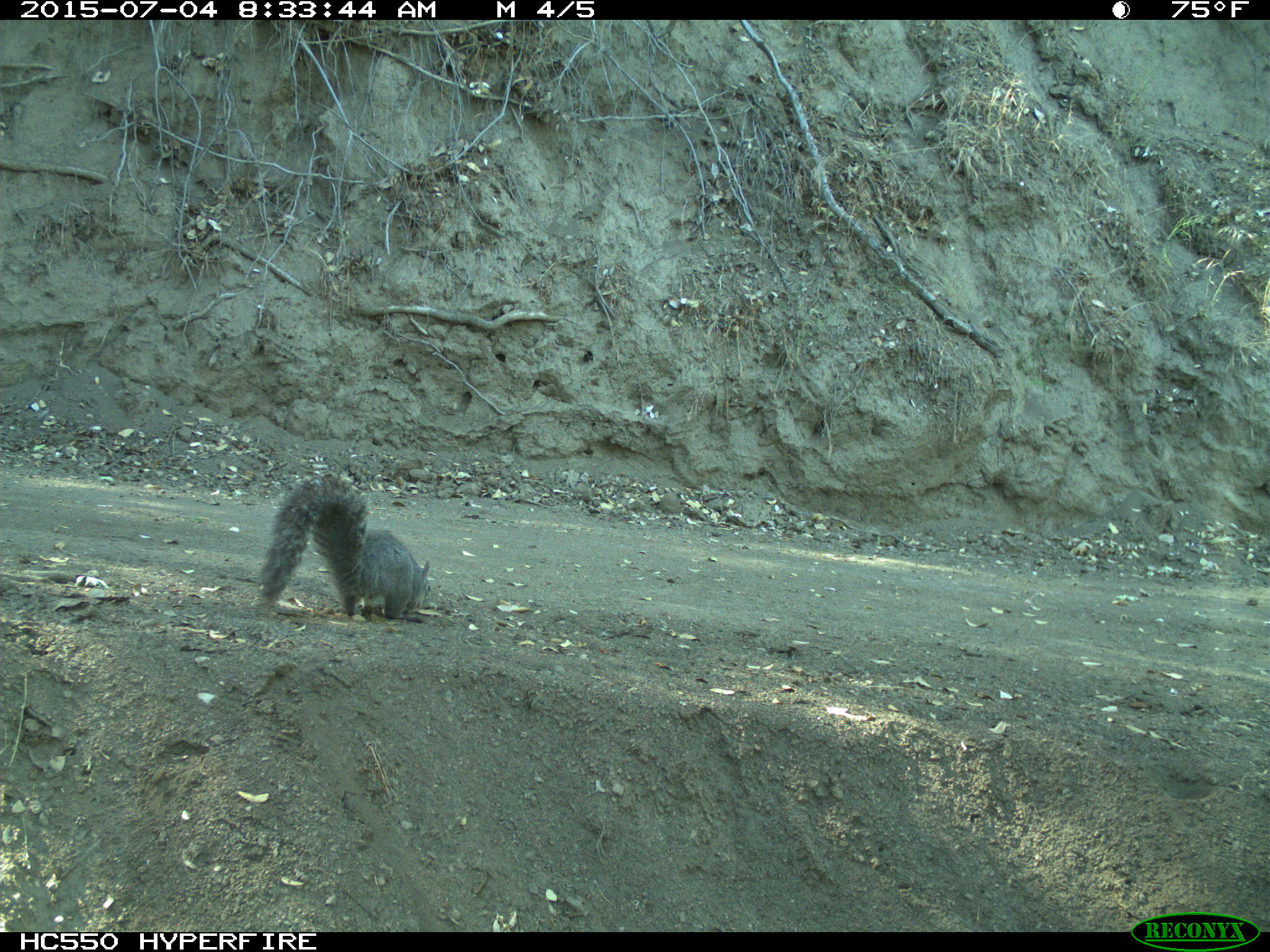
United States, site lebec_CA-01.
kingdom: Animalia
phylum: Chordata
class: Mammalia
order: Rodentia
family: Sciuridae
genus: Sciurus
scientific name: Sciurus carolinensis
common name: eastern gray squirrel